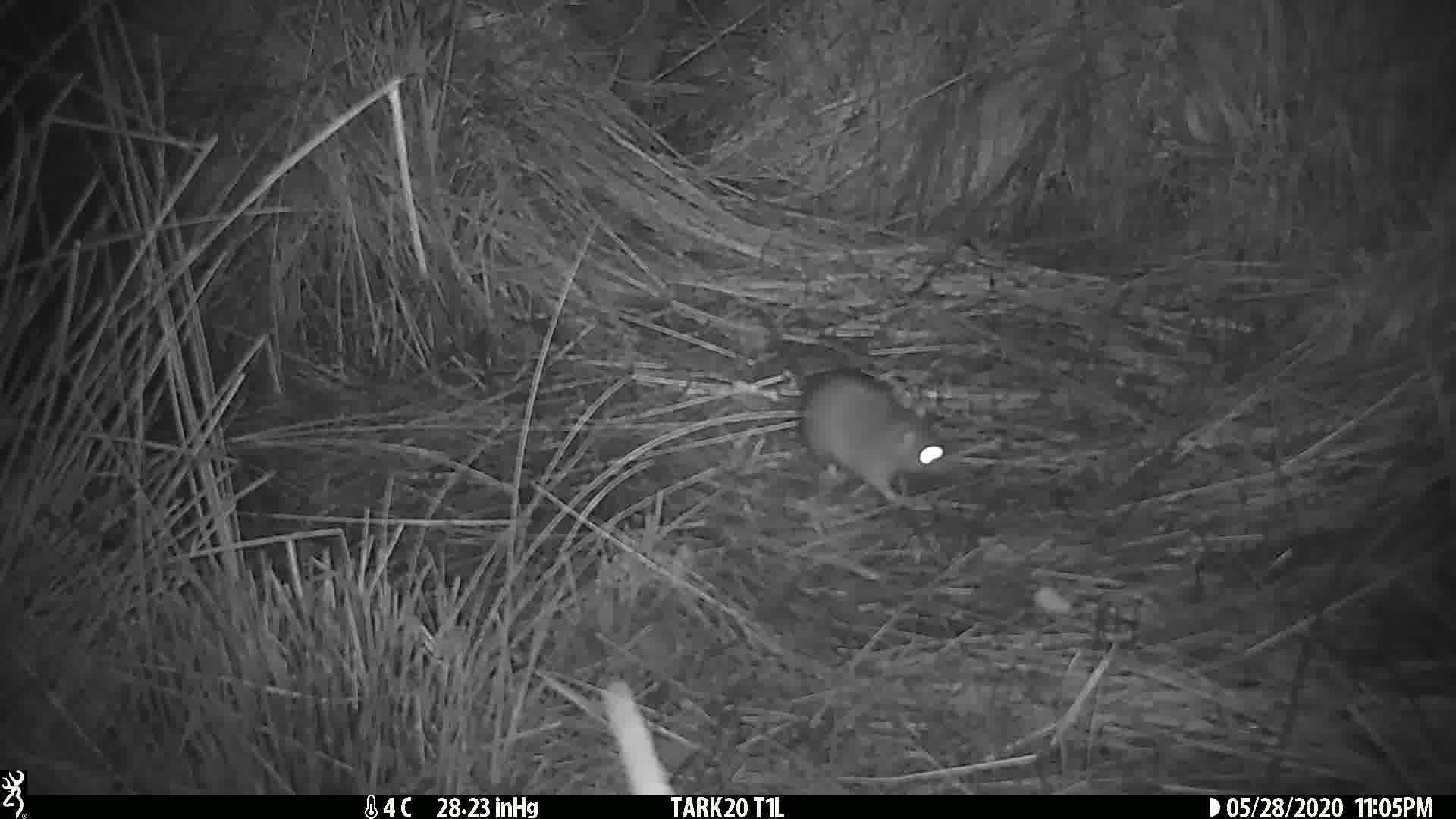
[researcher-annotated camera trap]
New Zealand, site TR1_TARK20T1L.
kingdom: Animalia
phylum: Chordata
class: Mammalia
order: Rodentia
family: Muridae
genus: Rattus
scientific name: Rattus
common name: rat